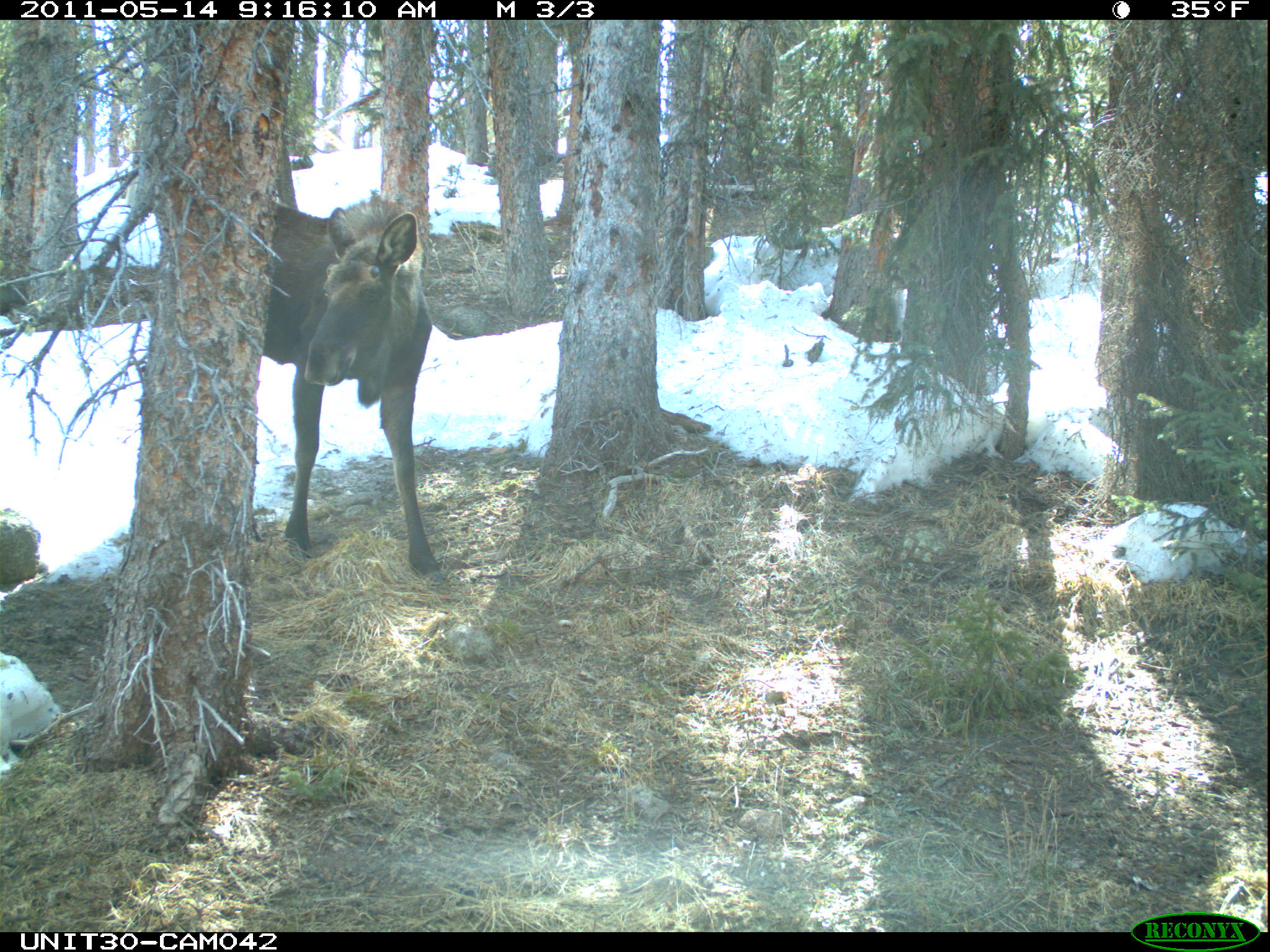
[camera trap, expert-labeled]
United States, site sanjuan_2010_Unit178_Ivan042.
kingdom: Animalia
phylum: Chordata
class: Mammalia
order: Artiodactyla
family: Cervidae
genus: Alces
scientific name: Alces alces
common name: moose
Alces alces (moose).